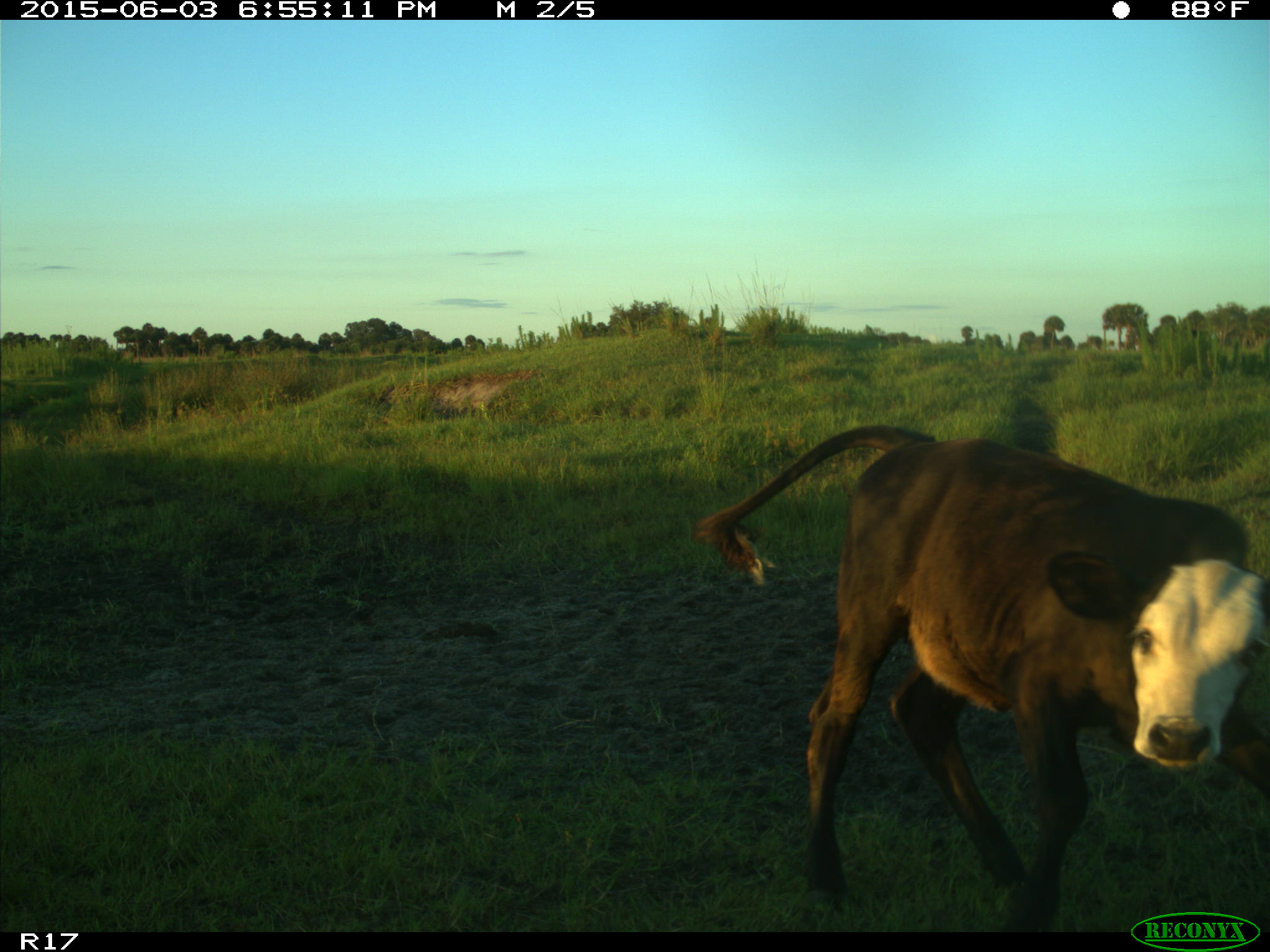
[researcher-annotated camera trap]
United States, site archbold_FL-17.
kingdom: Animalia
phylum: Chordata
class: Mammalia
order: Artiodactyla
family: Bovidae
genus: Bos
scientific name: Bos taurus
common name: domestic cow